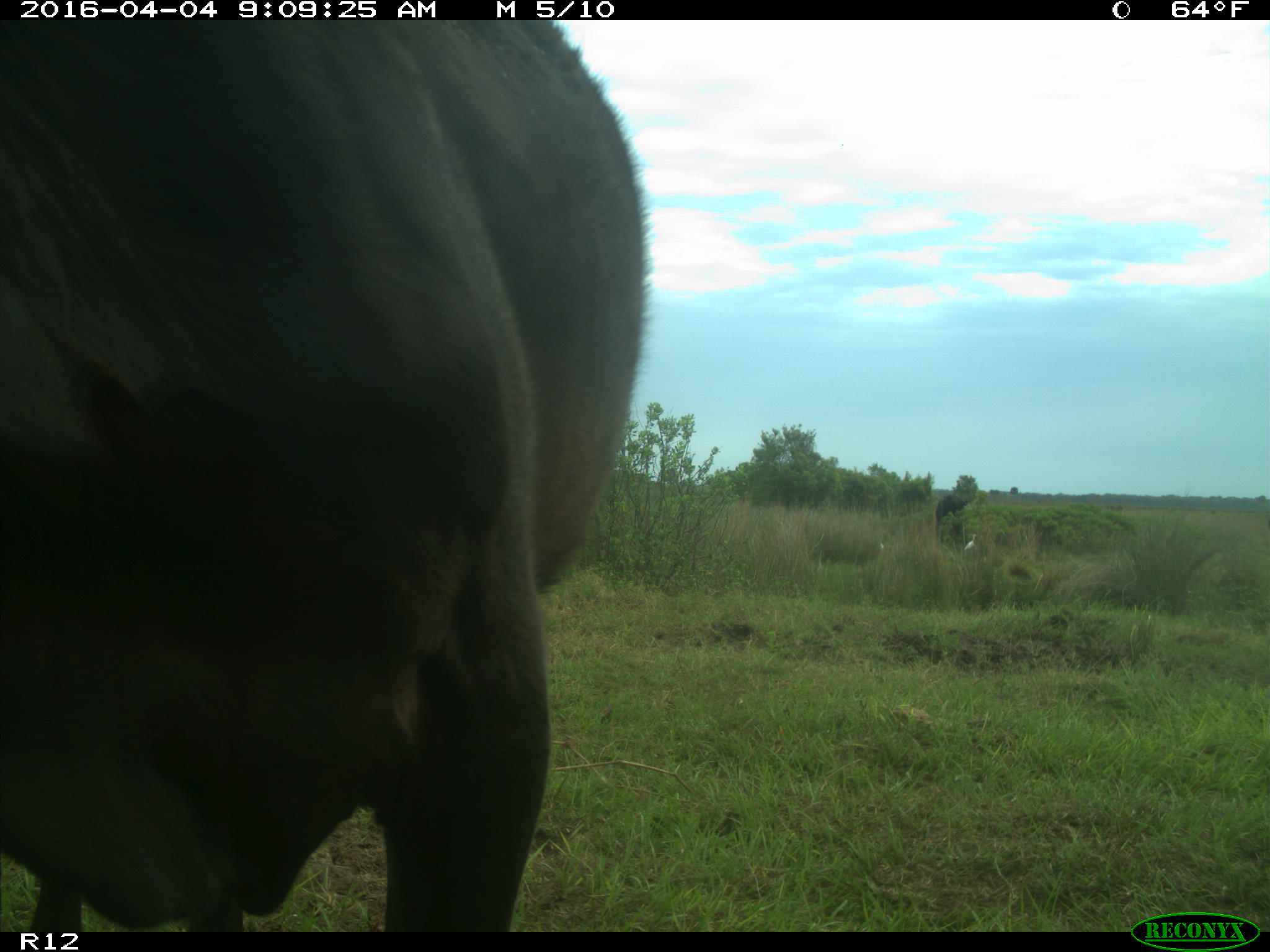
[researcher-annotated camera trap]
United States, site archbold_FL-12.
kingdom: Animalia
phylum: Chordata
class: Mammalia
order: Artiodactyla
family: Bovidae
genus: Bos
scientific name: Bos taurus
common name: domestic cow